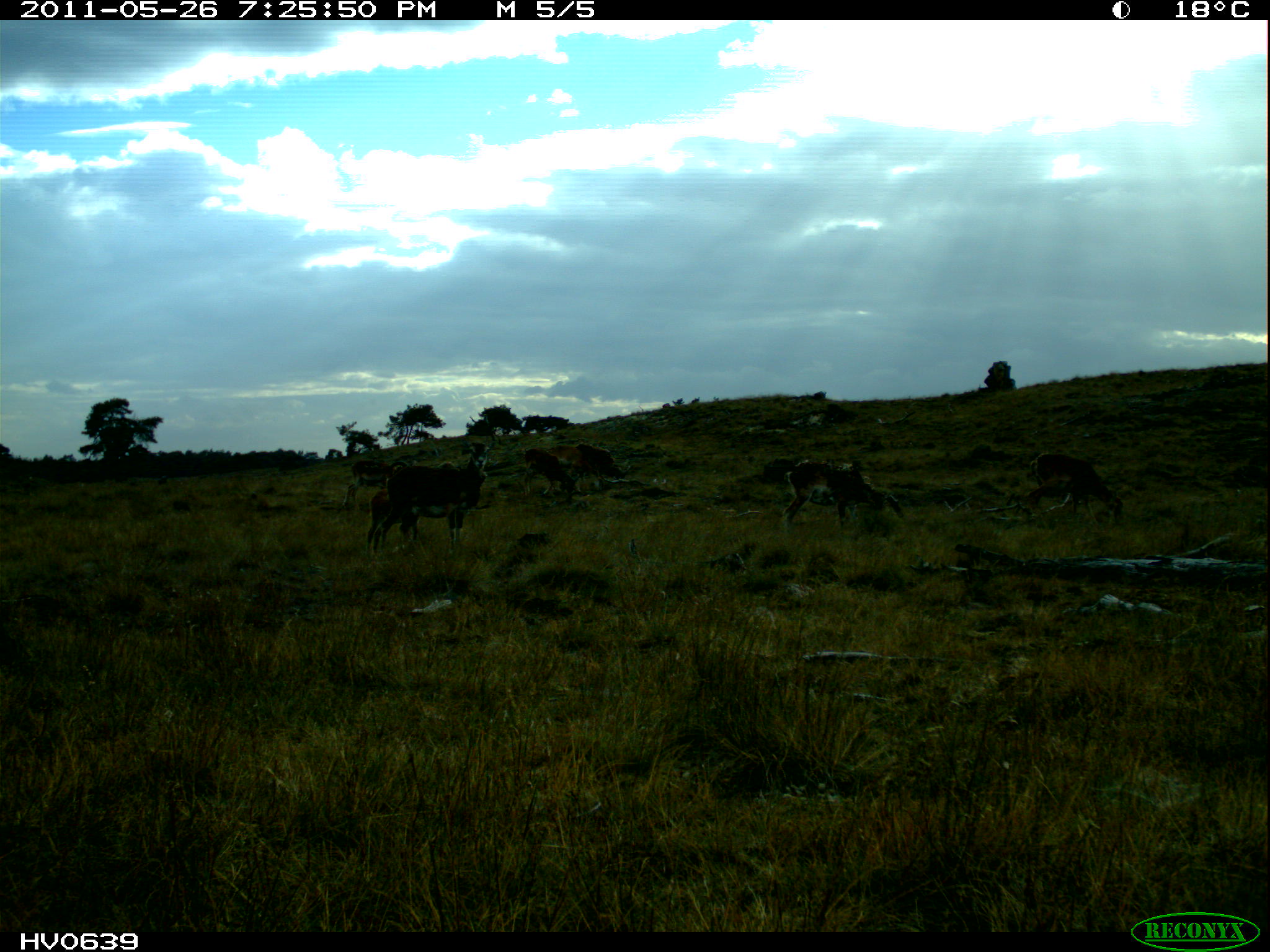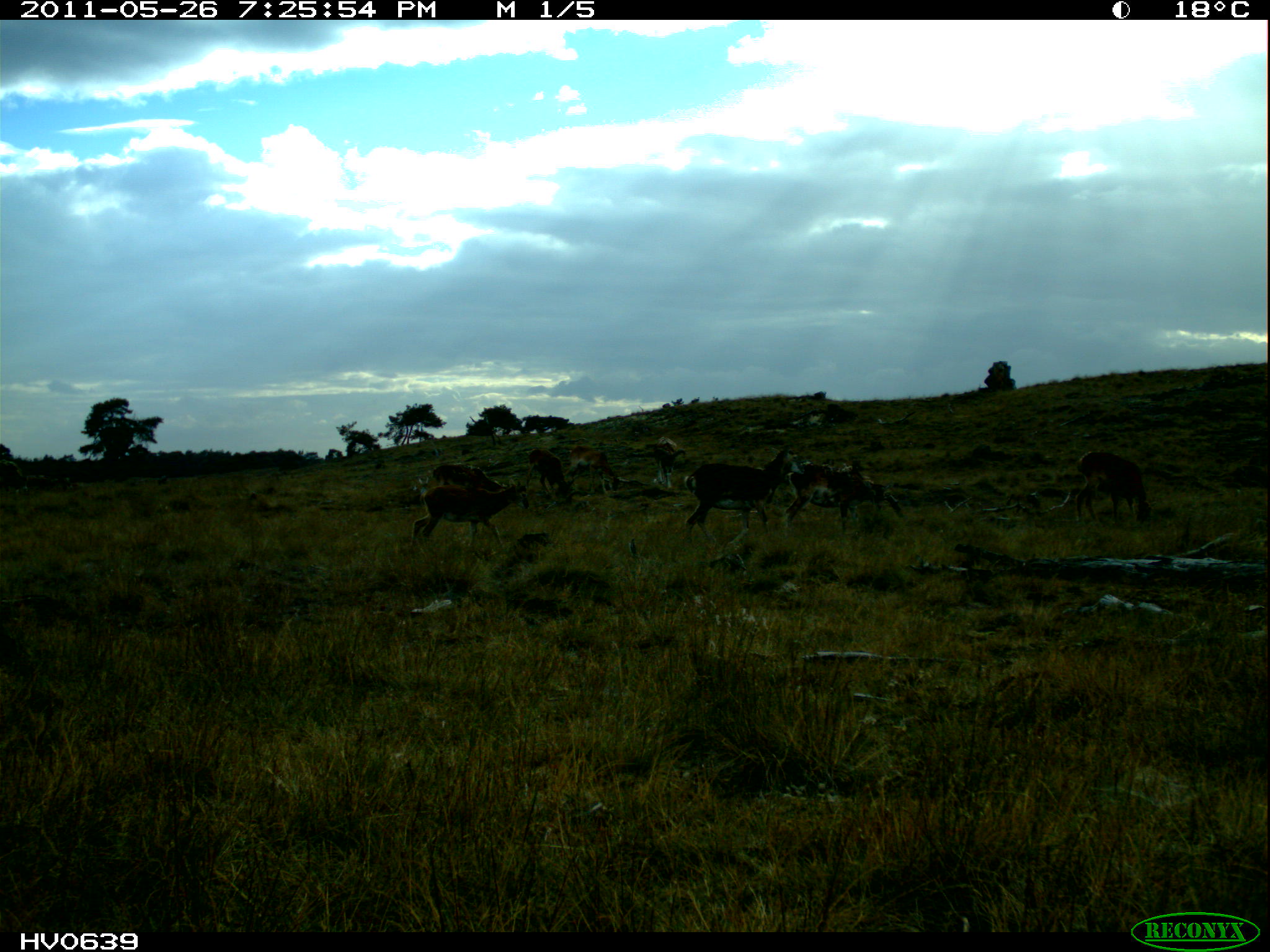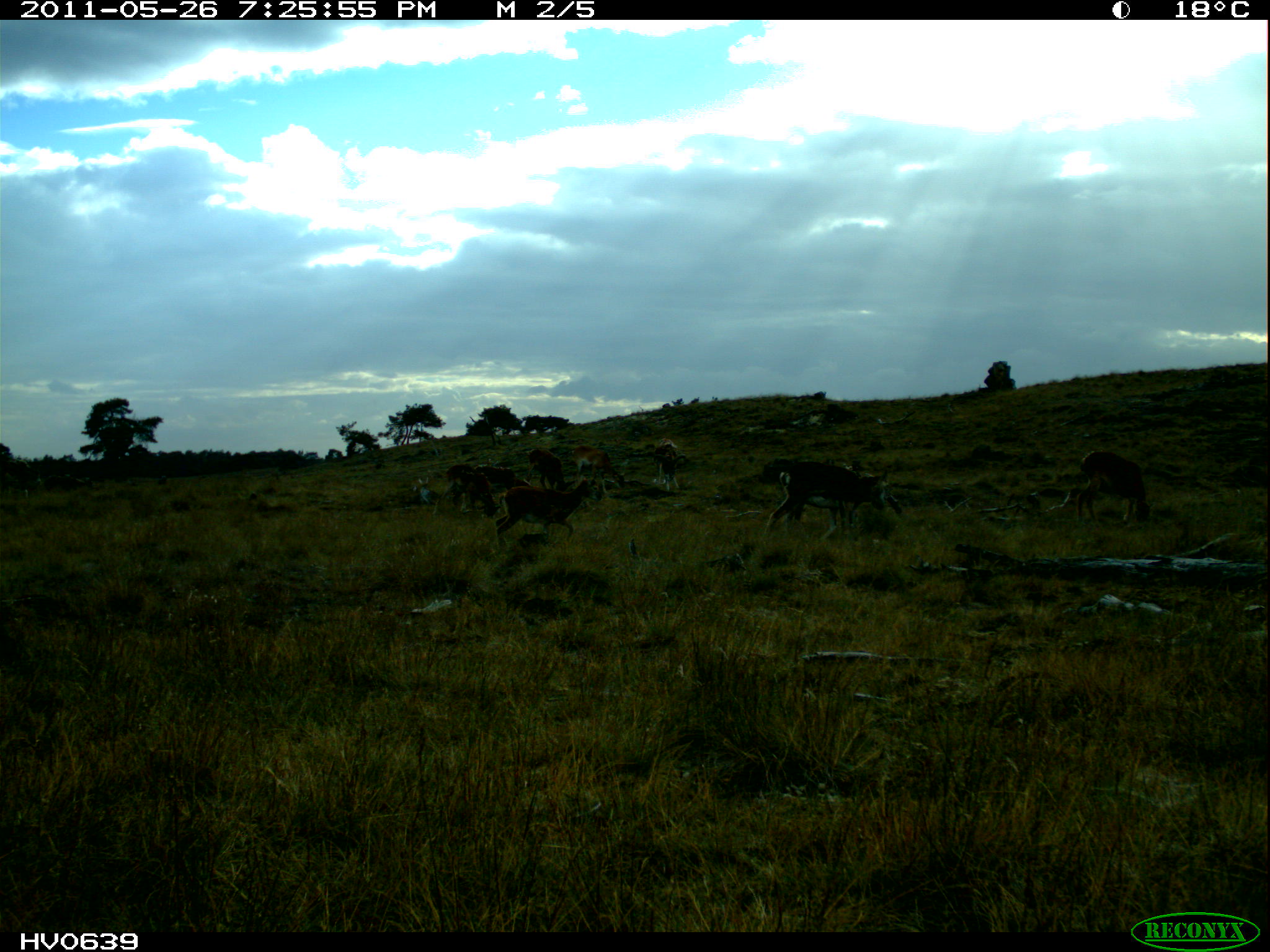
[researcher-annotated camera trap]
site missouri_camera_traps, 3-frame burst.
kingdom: Animalia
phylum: Chordata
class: Mammalia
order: Artiodactyla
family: Bovidae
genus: Ovis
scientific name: Ovis ammon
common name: mouflon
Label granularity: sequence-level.